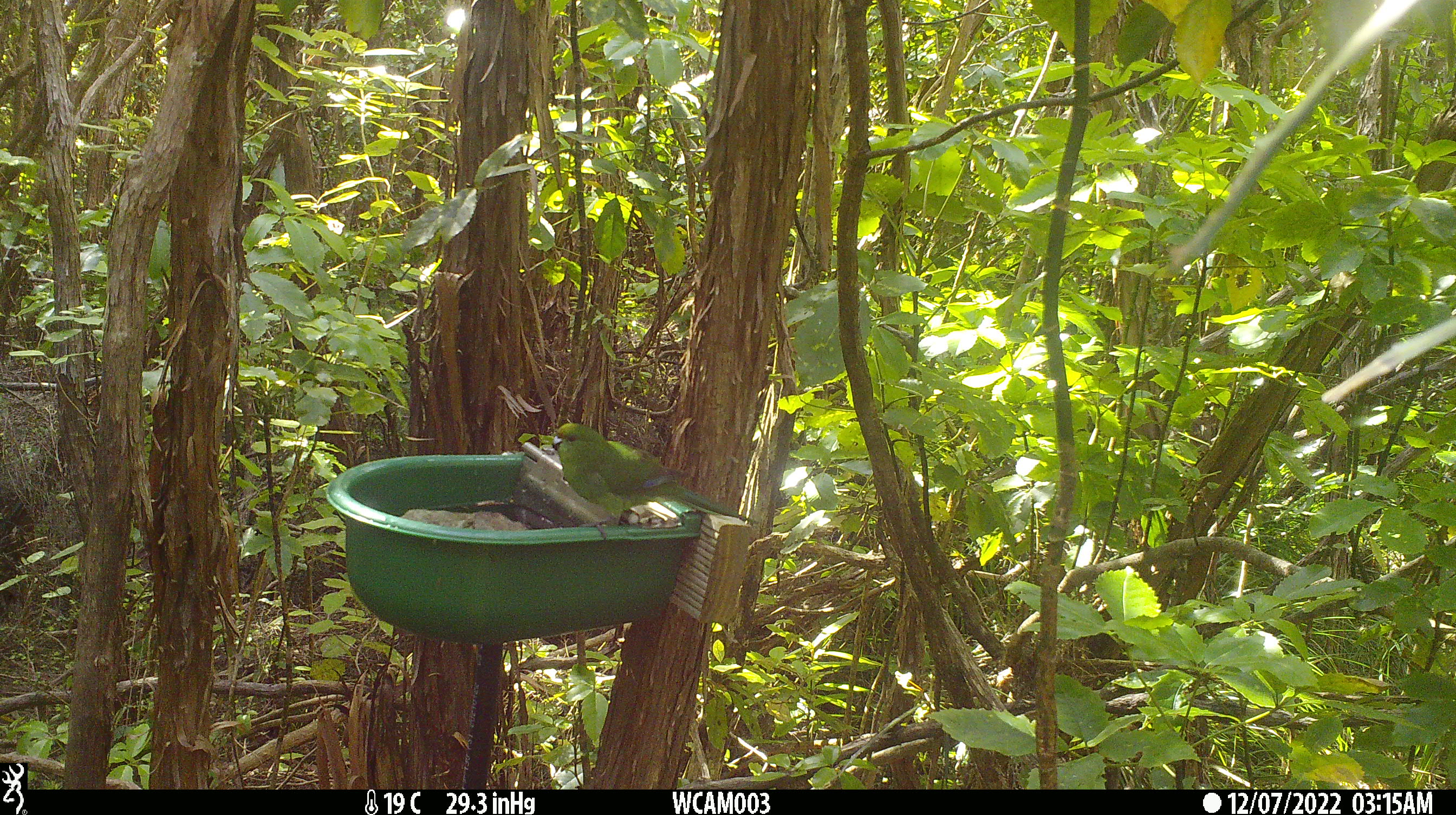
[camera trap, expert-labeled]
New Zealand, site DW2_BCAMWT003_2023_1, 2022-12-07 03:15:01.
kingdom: Animalia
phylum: Chordata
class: Aves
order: Psittaciformes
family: Psittaculidae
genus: Cyanoramphus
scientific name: Cyanoramphus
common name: parakeet